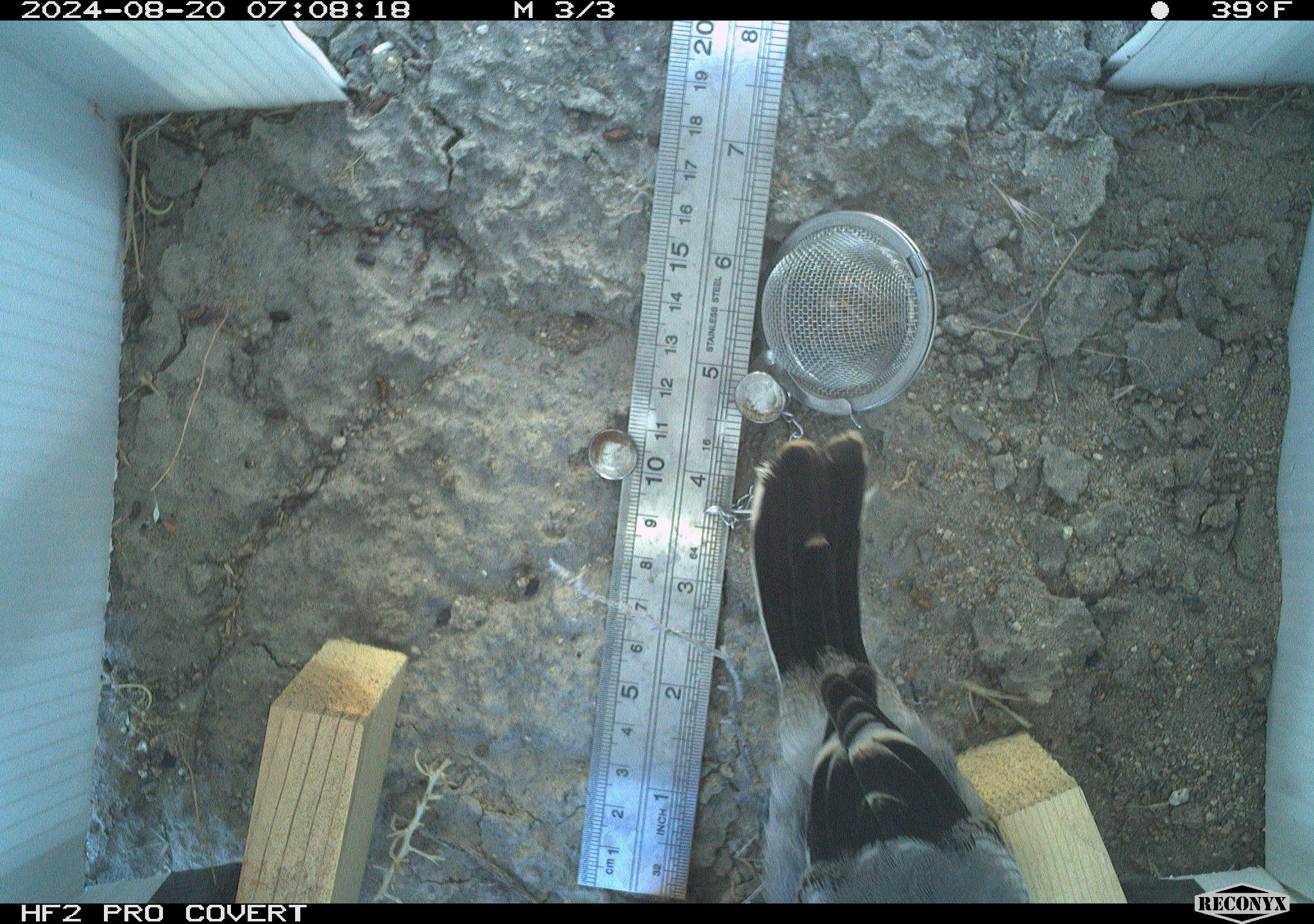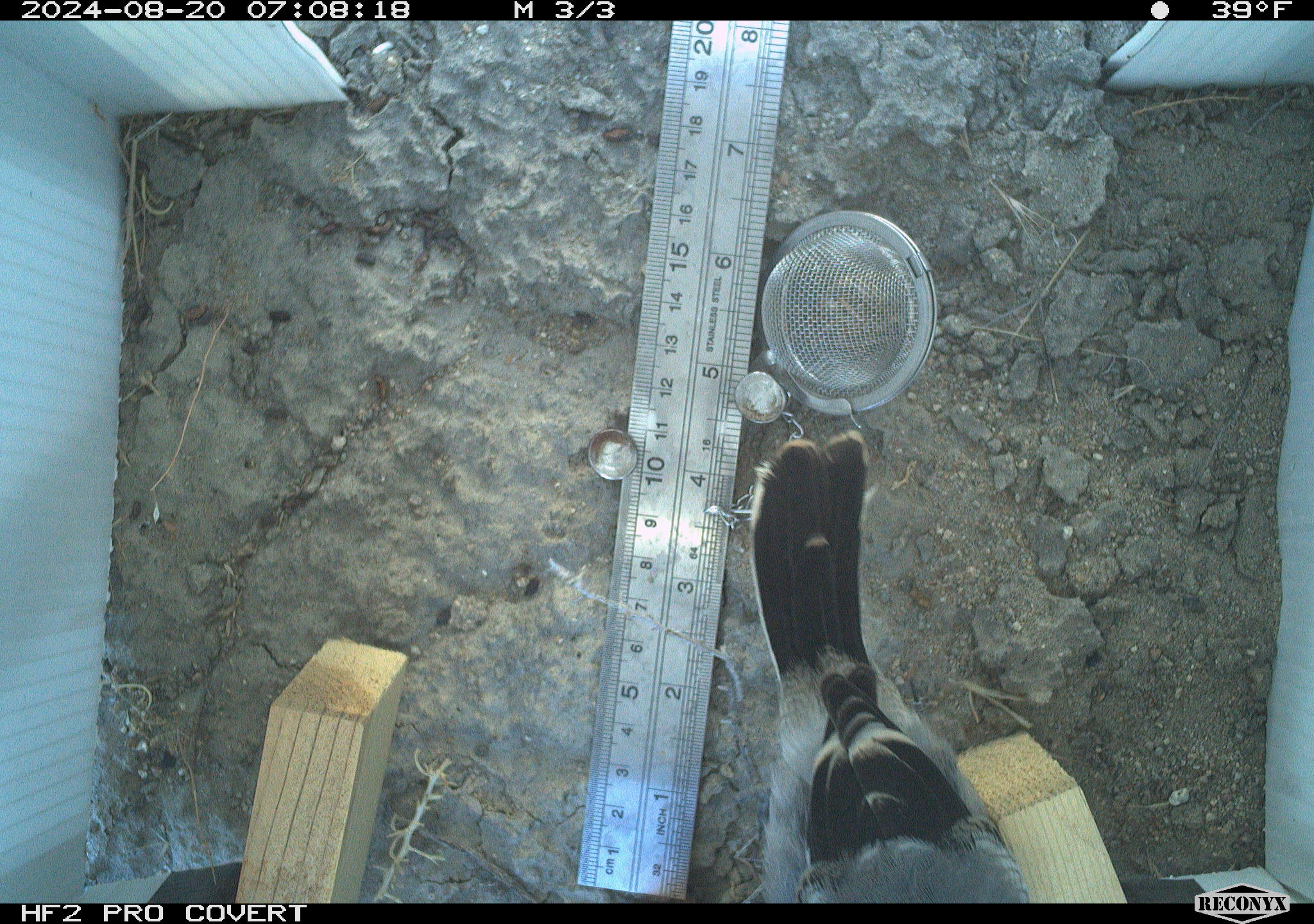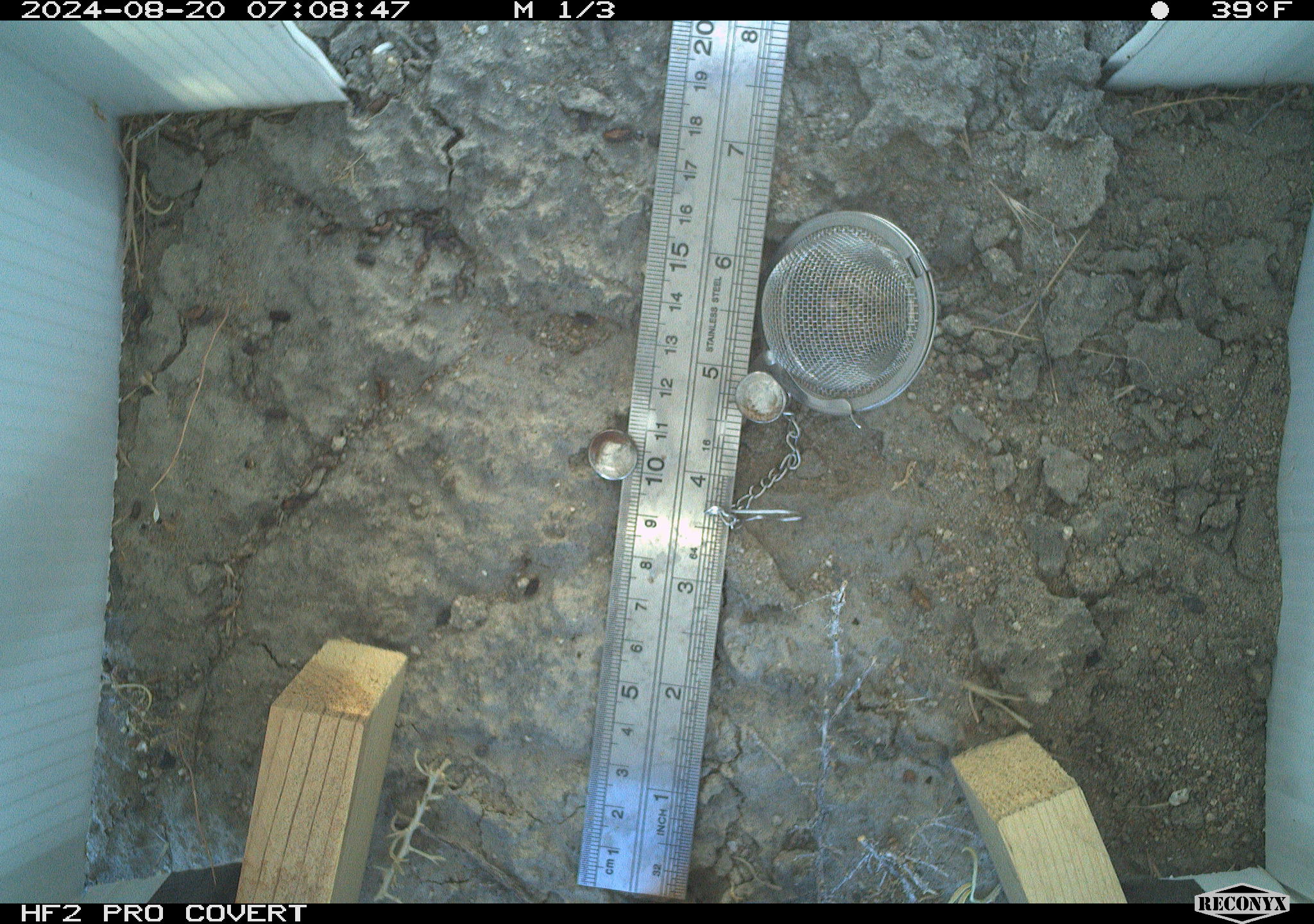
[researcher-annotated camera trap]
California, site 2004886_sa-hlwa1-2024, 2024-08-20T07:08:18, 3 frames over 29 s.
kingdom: Animalia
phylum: Chordata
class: Aves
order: Passeriformes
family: Laniidae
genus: Lanius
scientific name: Lanius ludovicianus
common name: loggerhead shrike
Loggerhead shrike (Lanius ludovicianus).